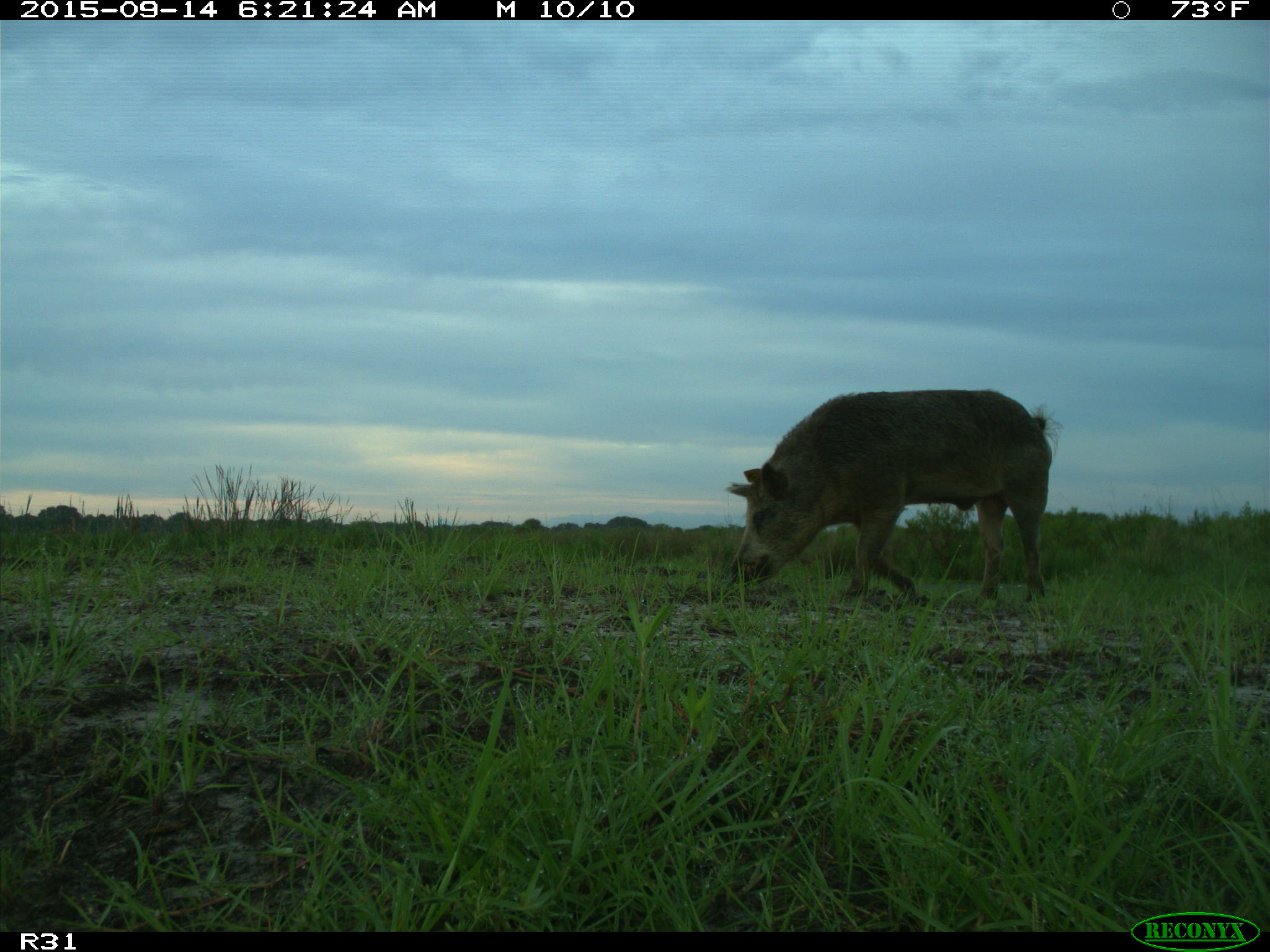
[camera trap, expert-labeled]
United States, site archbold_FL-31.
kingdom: Animalia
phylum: Chordata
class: Mammalia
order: Artiodactyla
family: Suidae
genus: Sus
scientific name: Sus scrofa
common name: wild boar